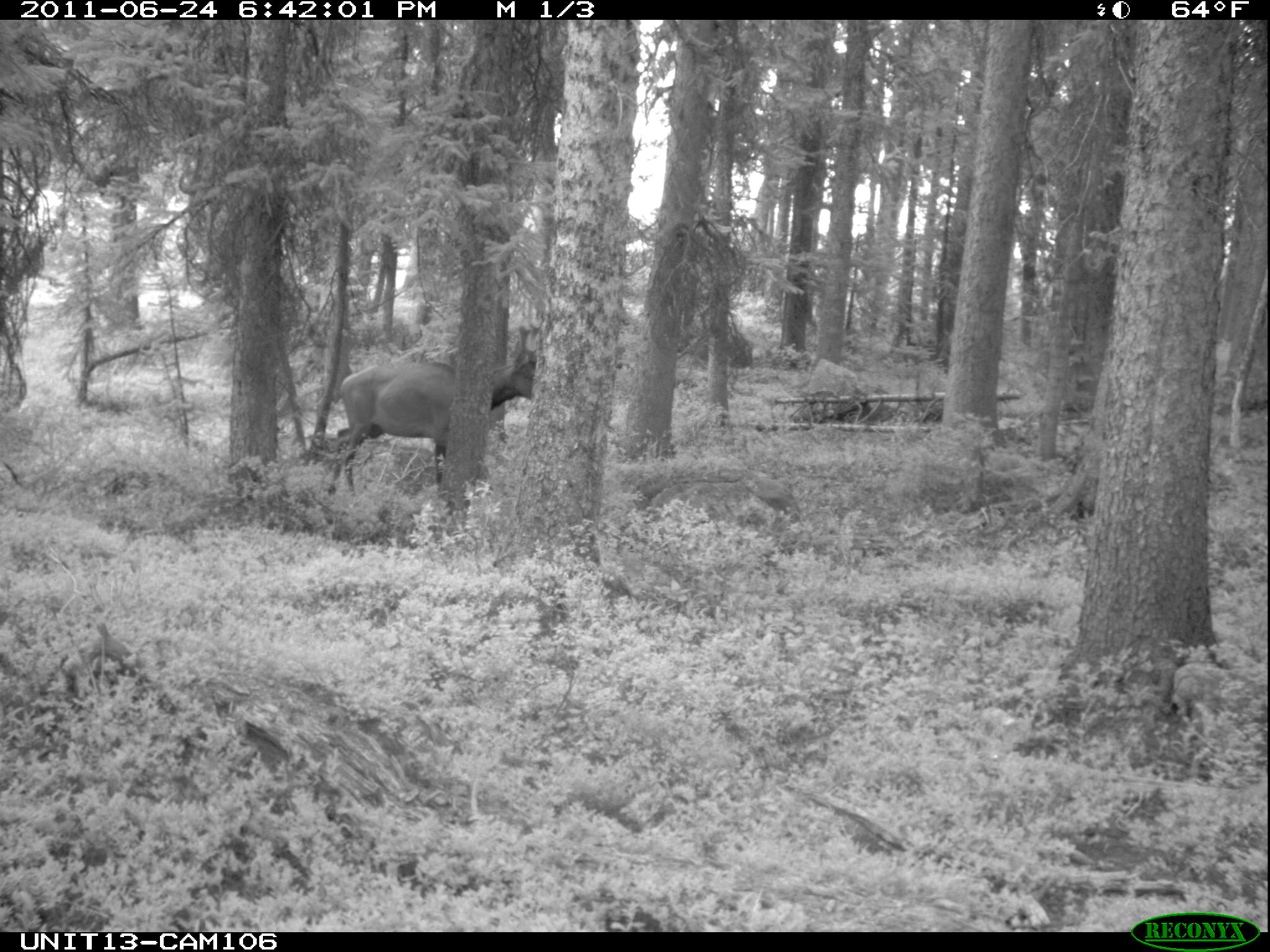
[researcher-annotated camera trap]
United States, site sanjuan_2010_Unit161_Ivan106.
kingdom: Animalia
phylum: Chordata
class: Mammalia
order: Artiodactyla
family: Cervidae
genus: Cervus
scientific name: Cervus elaphus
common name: red deer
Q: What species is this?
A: Cervus elaphus (red deer).